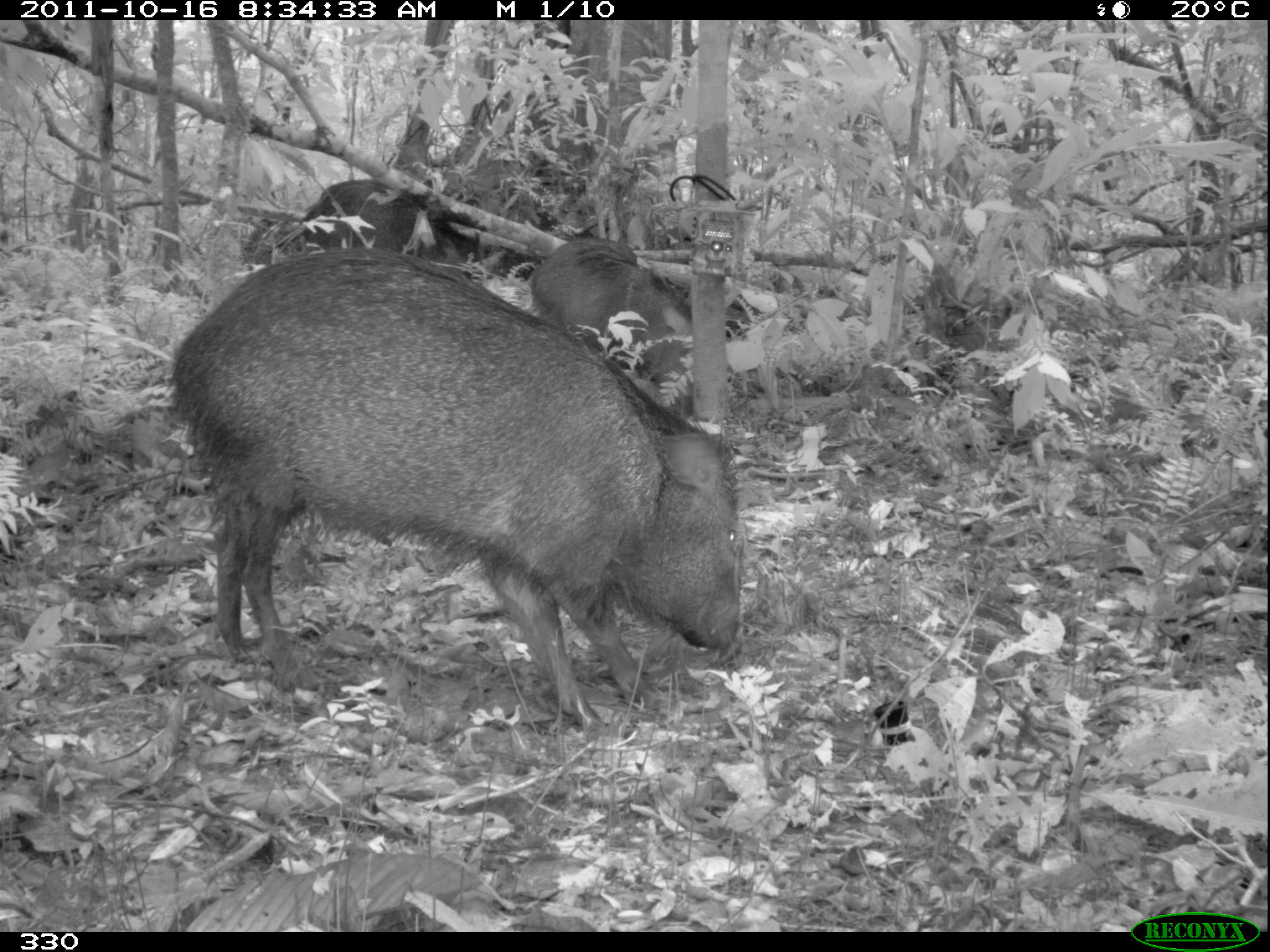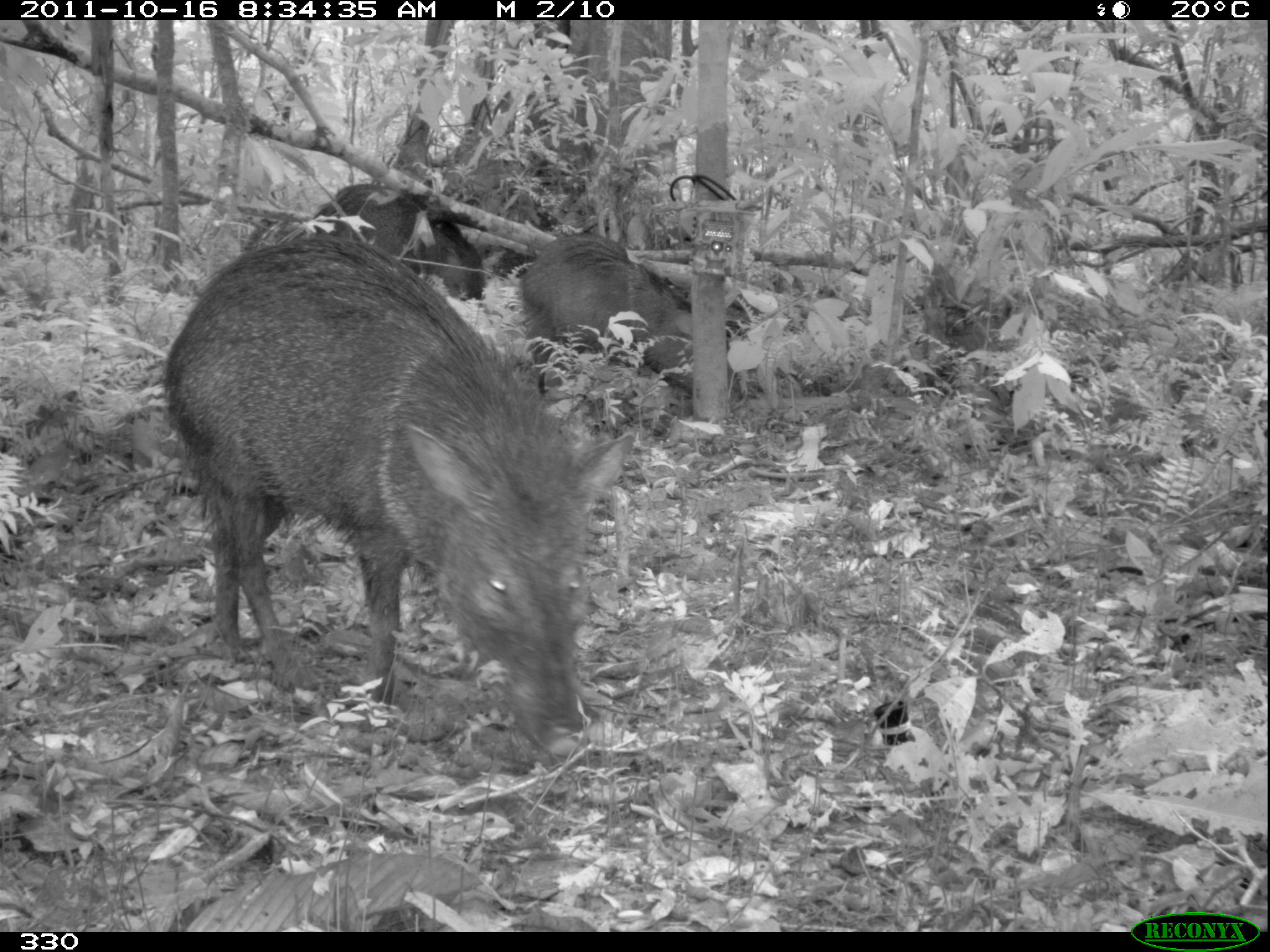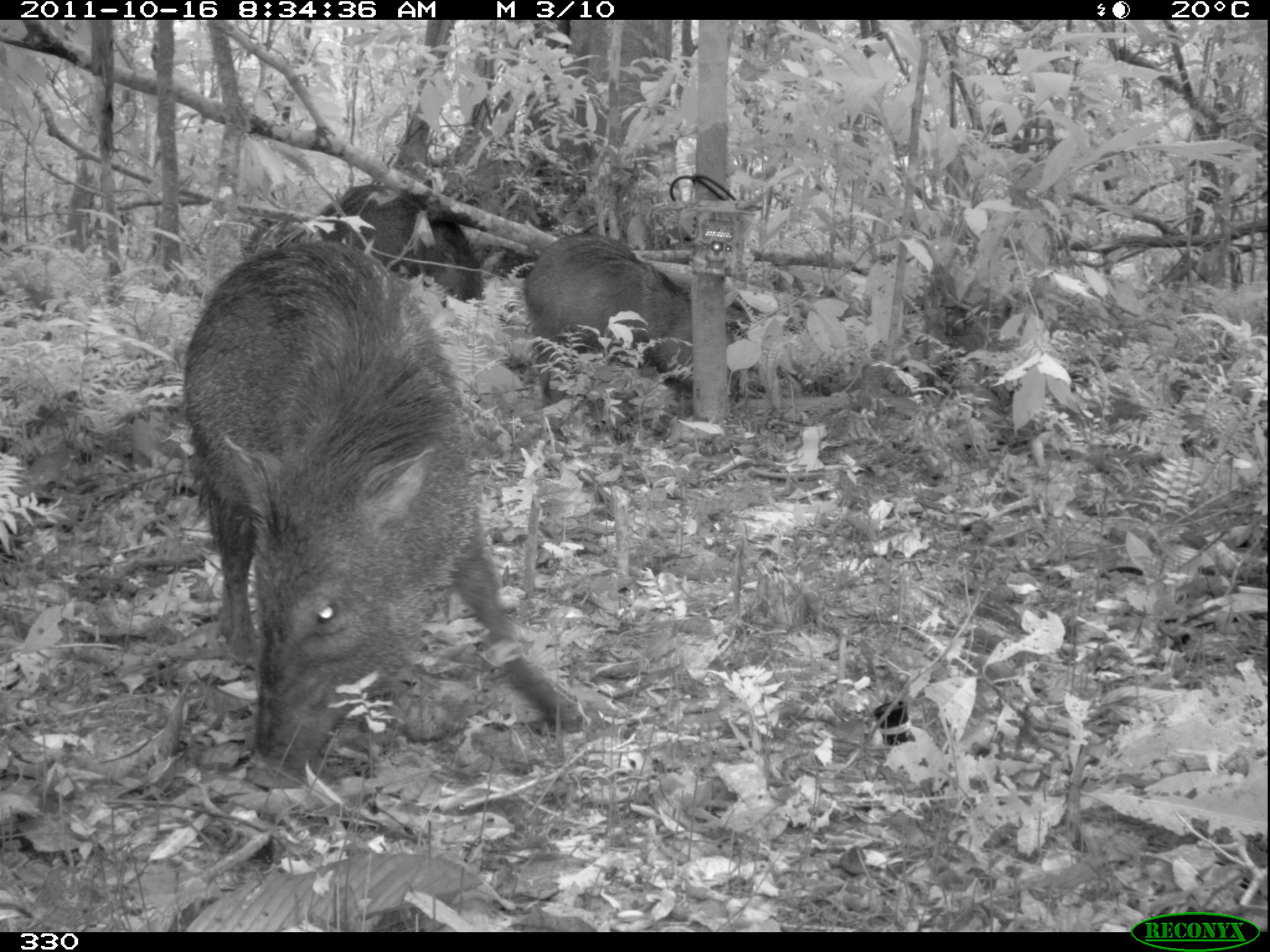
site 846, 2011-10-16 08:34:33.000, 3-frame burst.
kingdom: Animalia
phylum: Chordata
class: Mammalia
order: Artiodactyla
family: Tayassuidae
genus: Pecari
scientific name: Pecari tajacu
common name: collared peccary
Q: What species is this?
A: Pecari tajacu (collared peccary).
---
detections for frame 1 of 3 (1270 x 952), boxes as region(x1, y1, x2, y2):
pecari tajacu: region(168, 243, 748, 732); region(528, 234, 700, 420); region(236, 175, 481, 272)